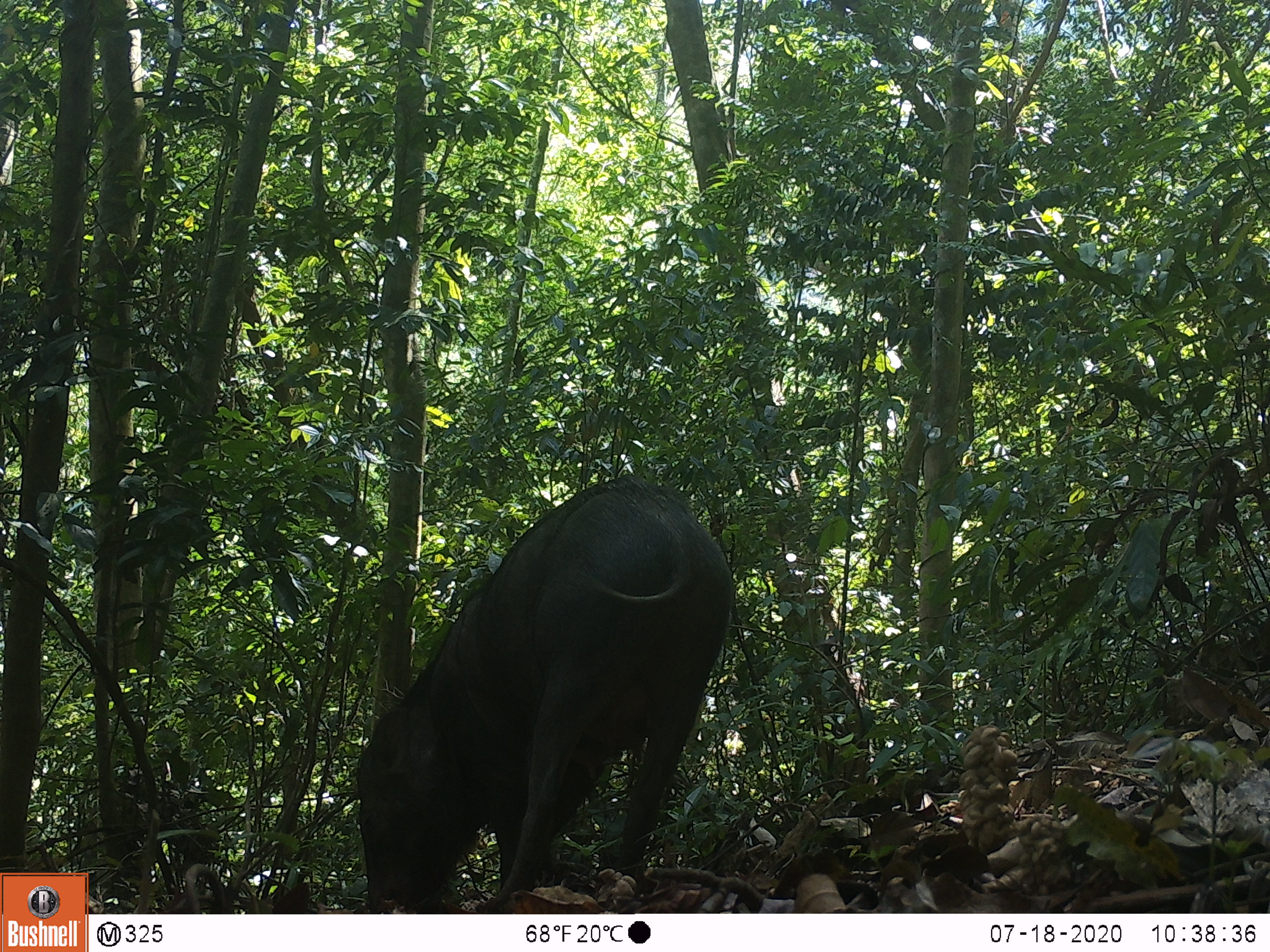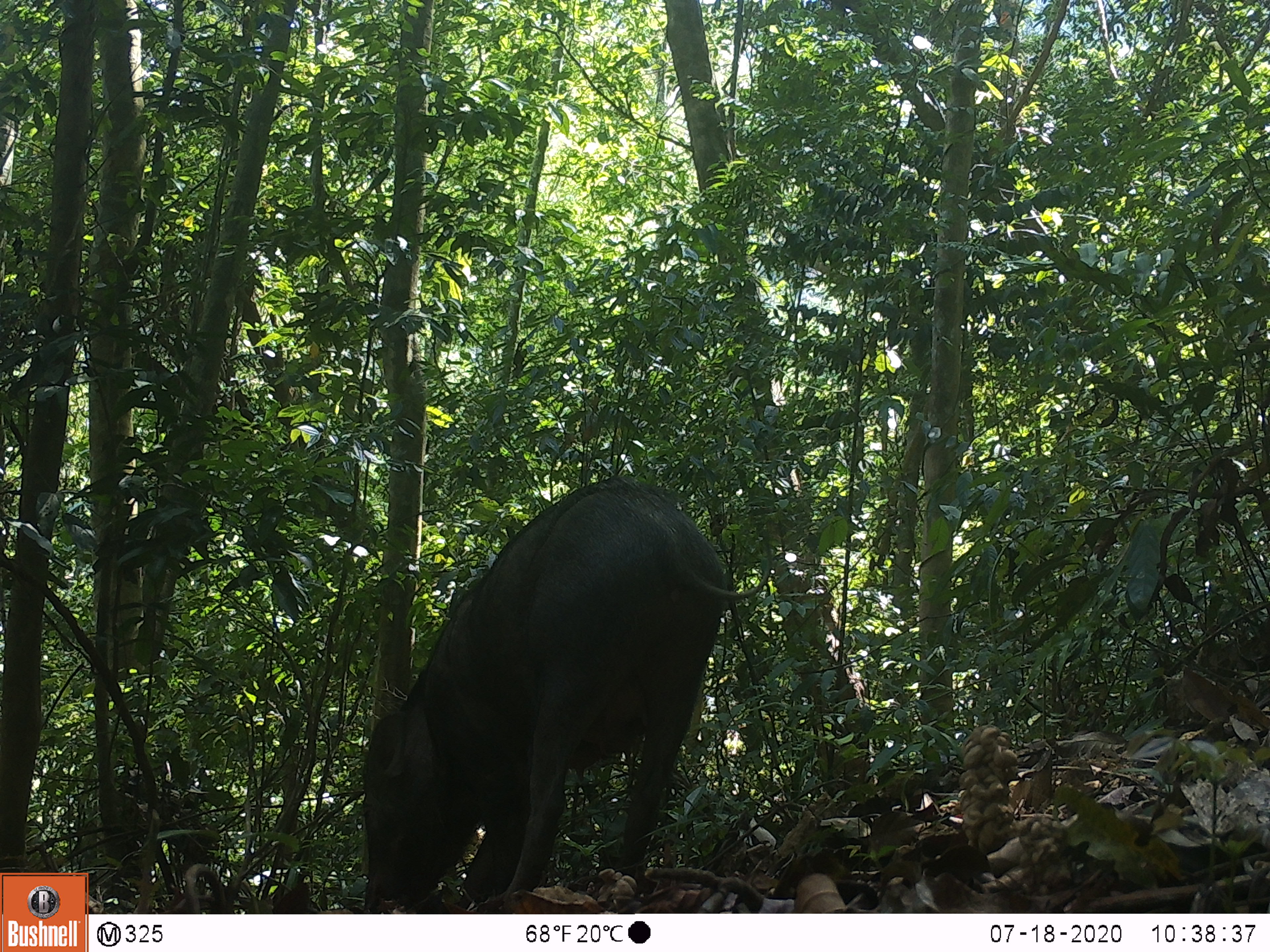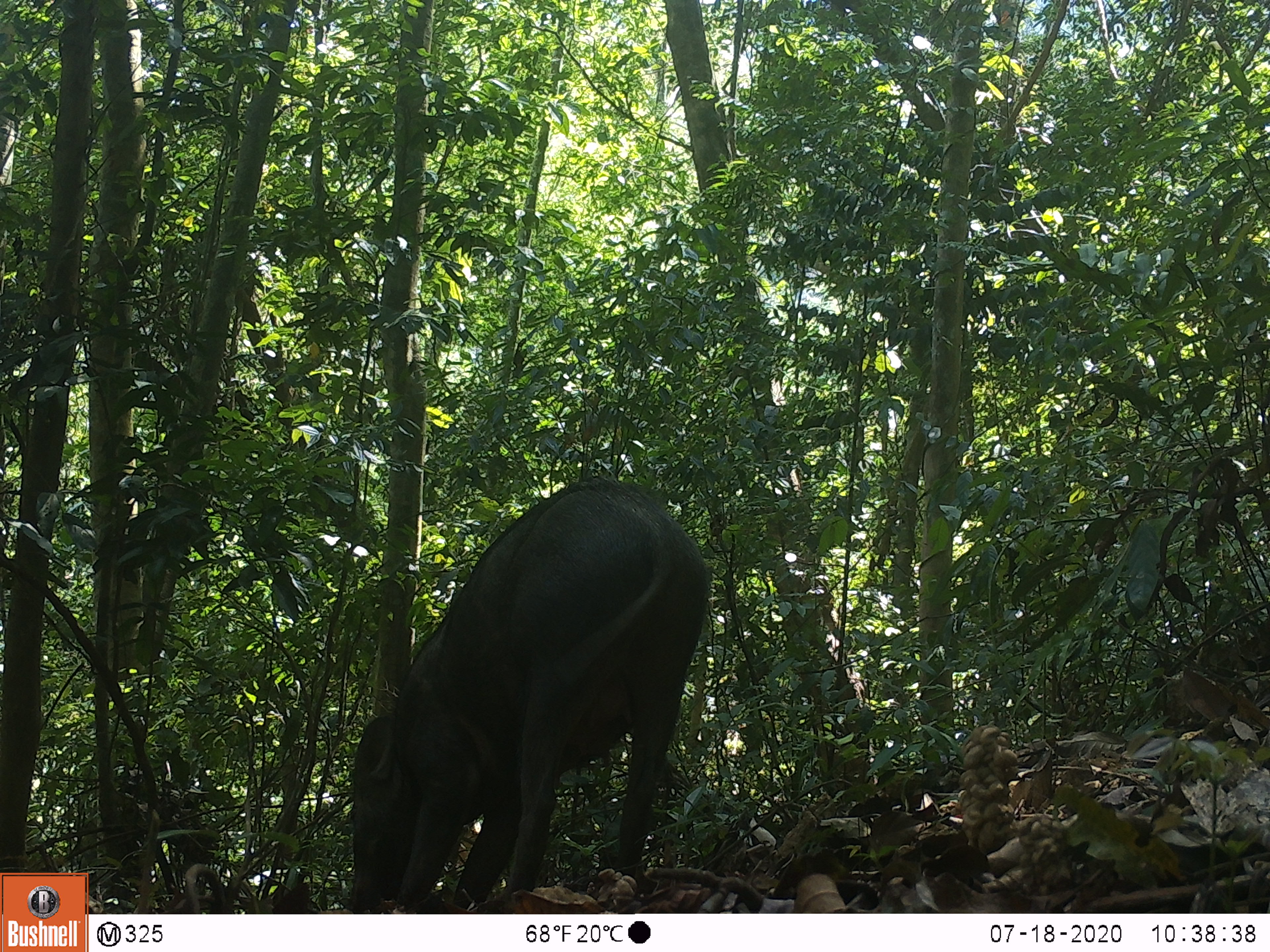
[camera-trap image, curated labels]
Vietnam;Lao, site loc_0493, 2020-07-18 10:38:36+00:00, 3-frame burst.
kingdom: Animalia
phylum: Chordata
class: Mammalia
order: Artiodactyla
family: Suidae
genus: Sus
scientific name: Sus scrofa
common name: eurasian wild pig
Eurasian wild pig (Sus scrofa). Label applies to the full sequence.